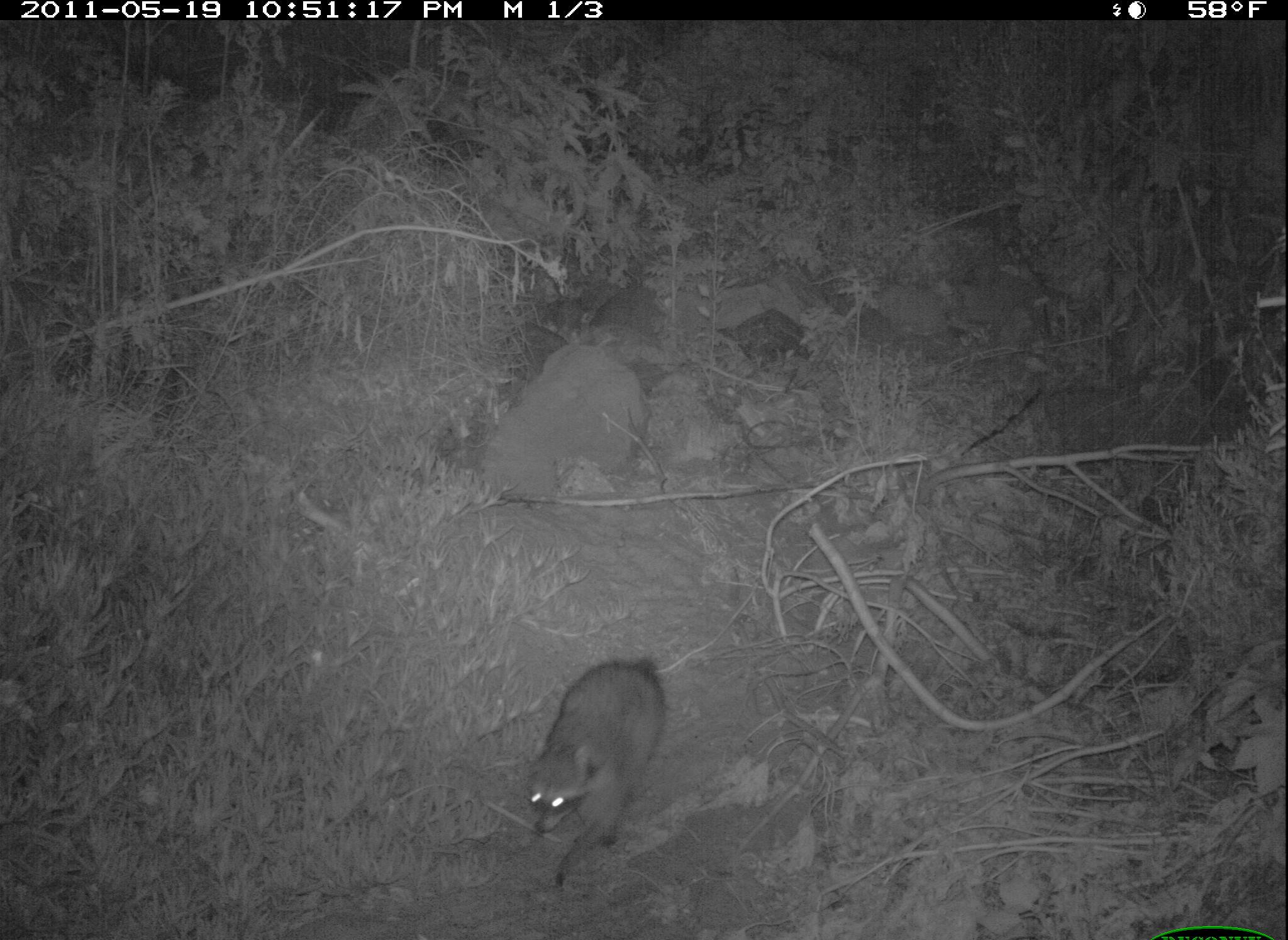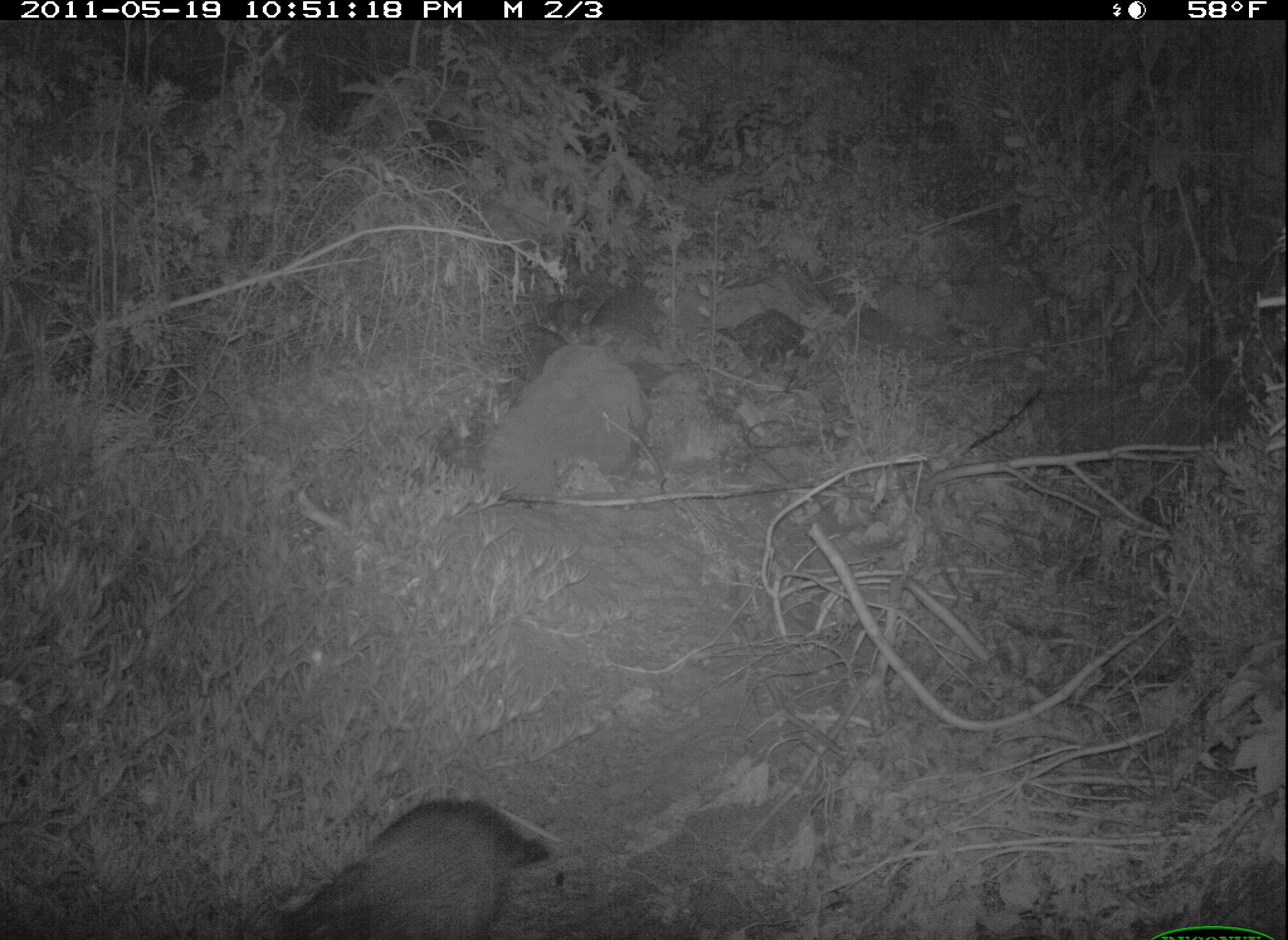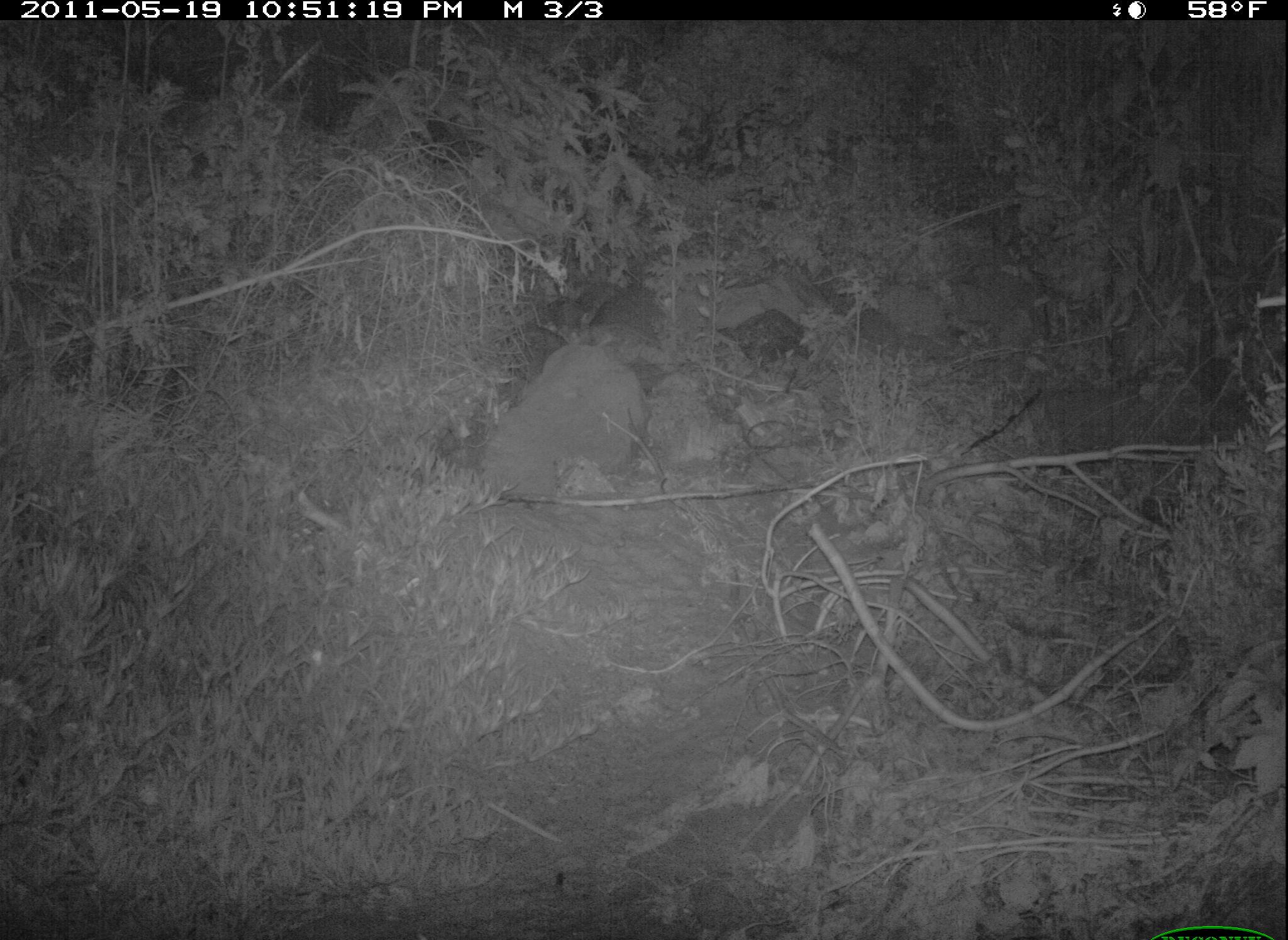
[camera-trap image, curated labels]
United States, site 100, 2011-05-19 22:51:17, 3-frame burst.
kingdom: Animalia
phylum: Chordata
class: Mammalia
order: Carnivora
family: Procyonidae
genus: Procyon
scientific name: Procyon lotor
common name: raccoon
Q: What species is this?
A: Raccoon (Procyon lotor).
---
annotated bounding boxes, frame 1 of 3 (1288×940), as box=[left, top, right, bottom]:
raccoon: box=[513, 637, 685, 905]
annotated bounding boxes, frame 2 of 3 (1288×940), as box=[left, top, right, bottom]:
raccoon: box=[271, 771, 588, 940]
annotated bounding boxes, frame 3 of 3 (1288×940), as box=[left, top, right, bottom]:
raccoon: box=[451, 295, 702, 554]